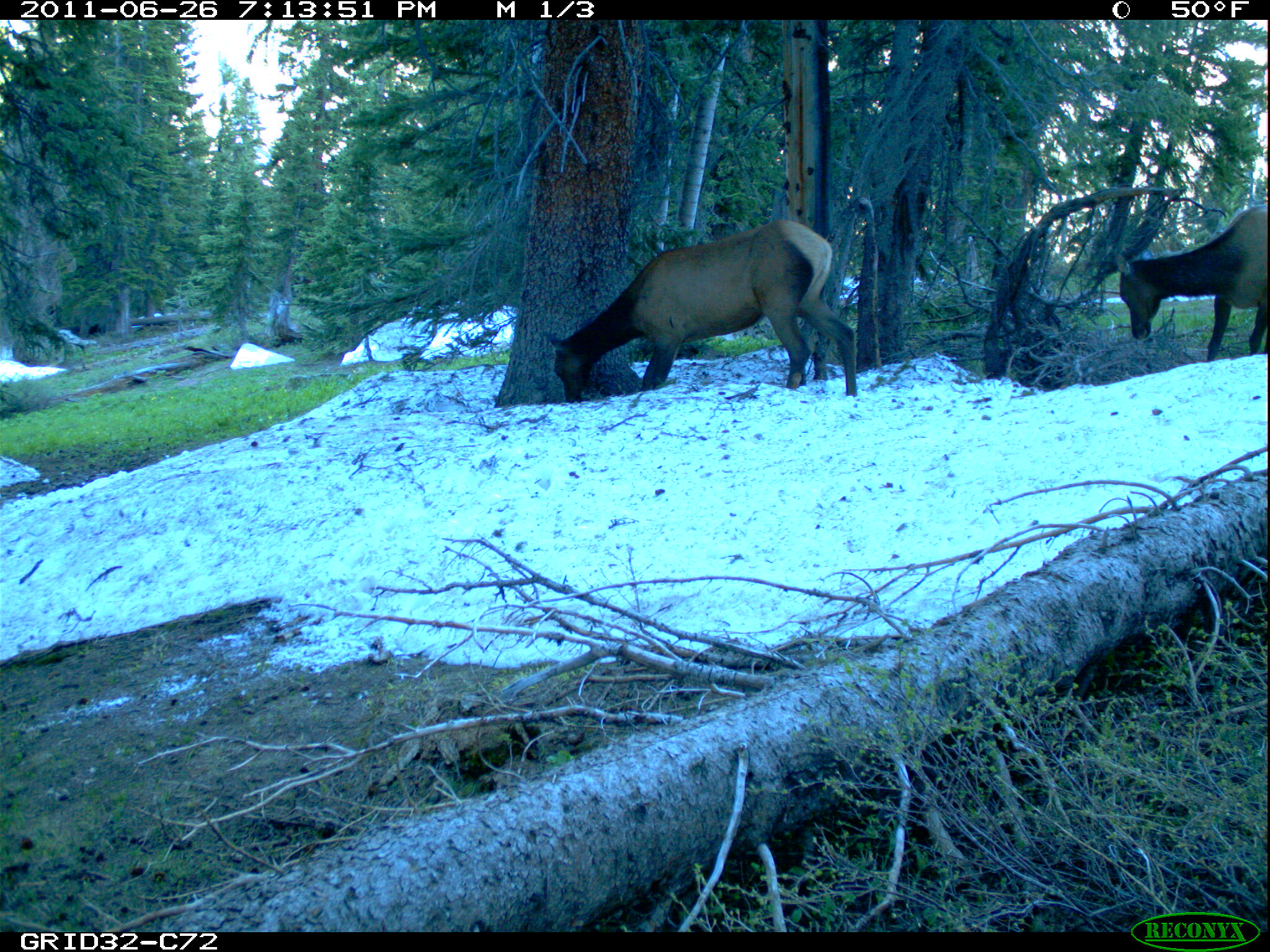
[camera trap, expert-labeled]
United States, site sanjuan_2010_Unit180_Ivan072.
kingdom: Animalia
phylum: Chordata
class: Mammalia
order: Artiodactyla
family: Cervidae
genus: Cervus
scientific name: Cervus elaphus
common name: red deer